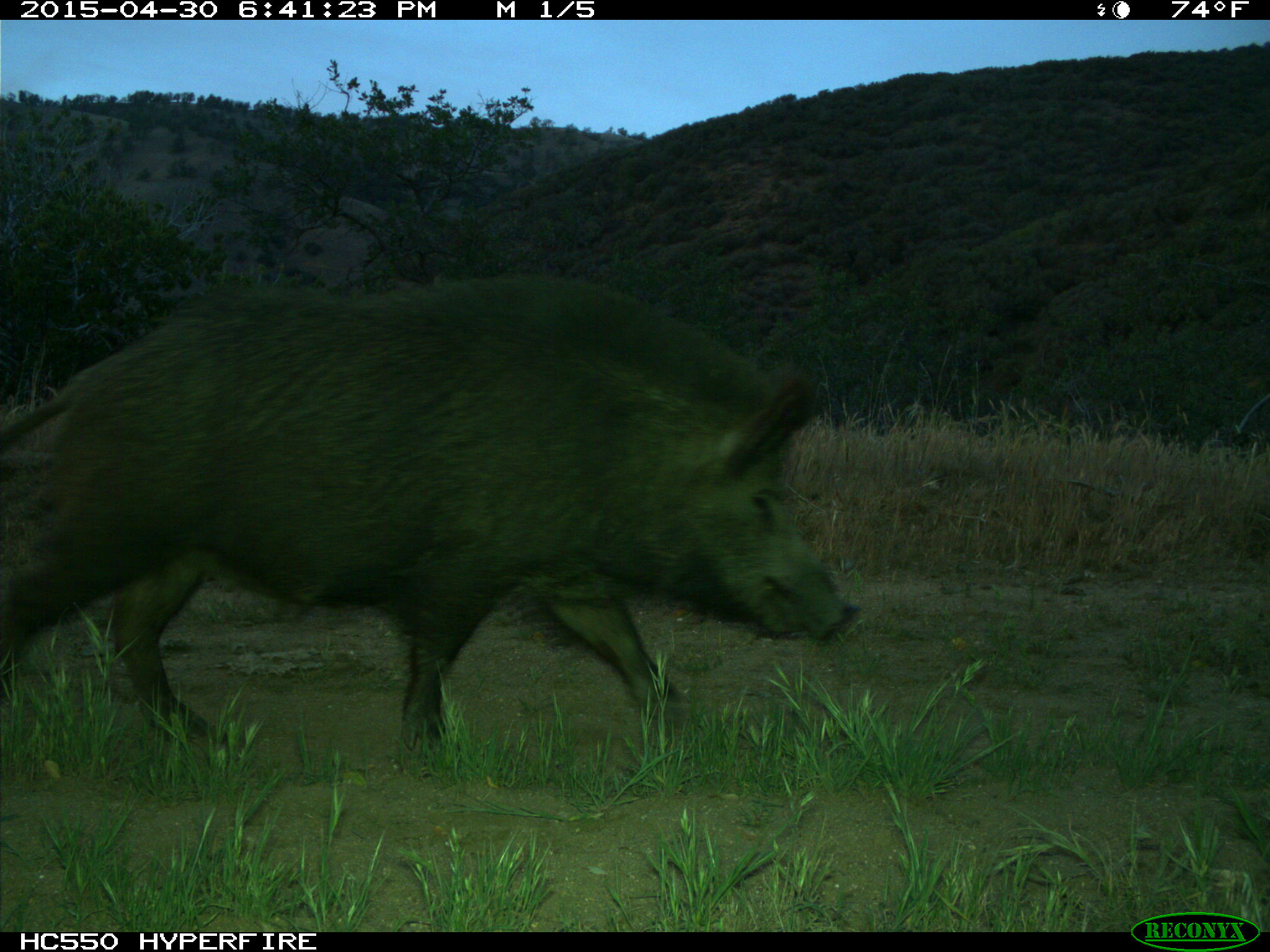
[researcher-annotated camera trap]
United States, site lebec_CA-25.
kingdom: Animalia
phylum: Chordata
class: Mammalia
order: Artiodactyla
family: Suidae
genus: Sus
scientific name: Sus scrofa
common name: wild boar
Sus scrofa (wild boar).